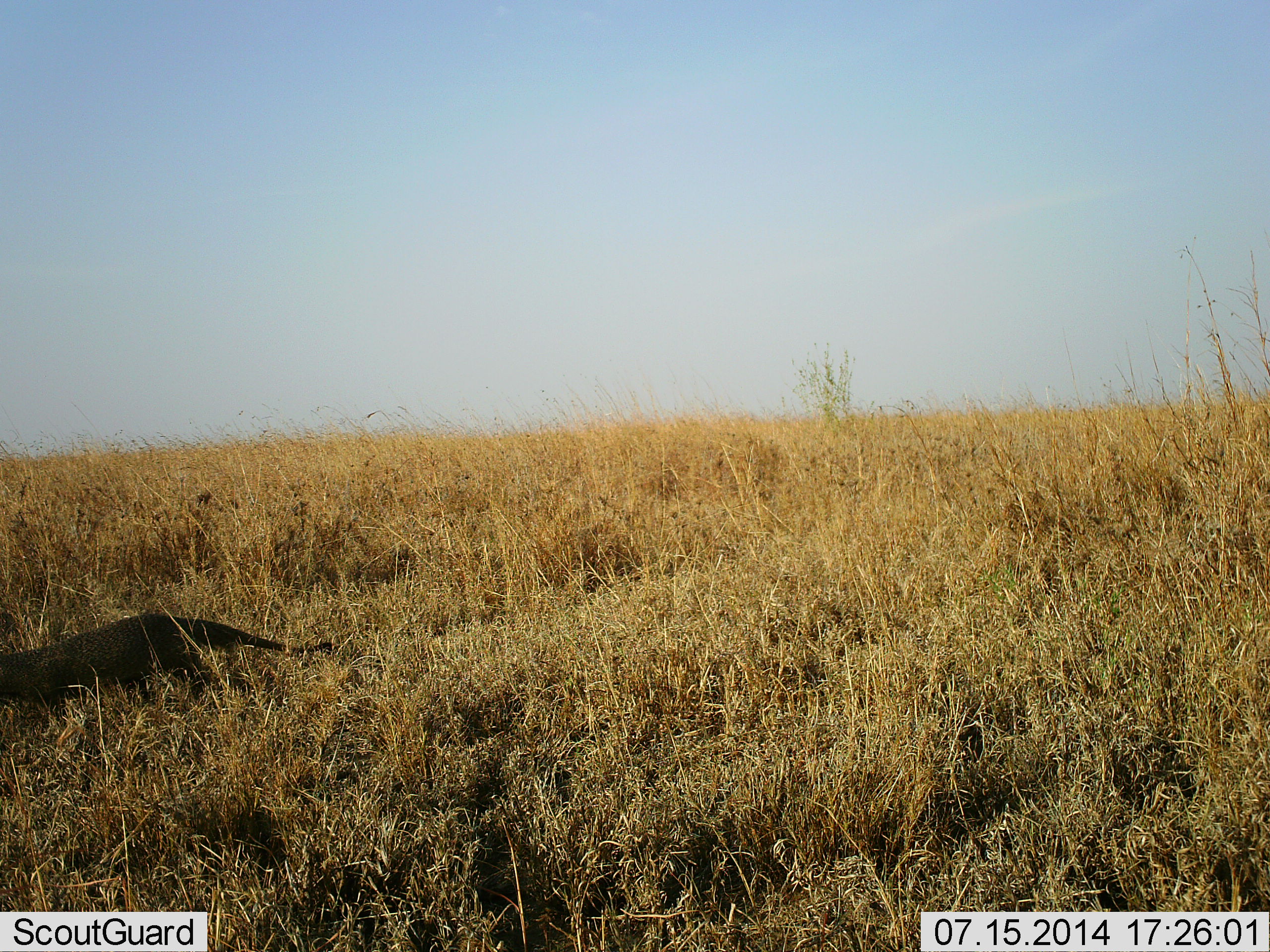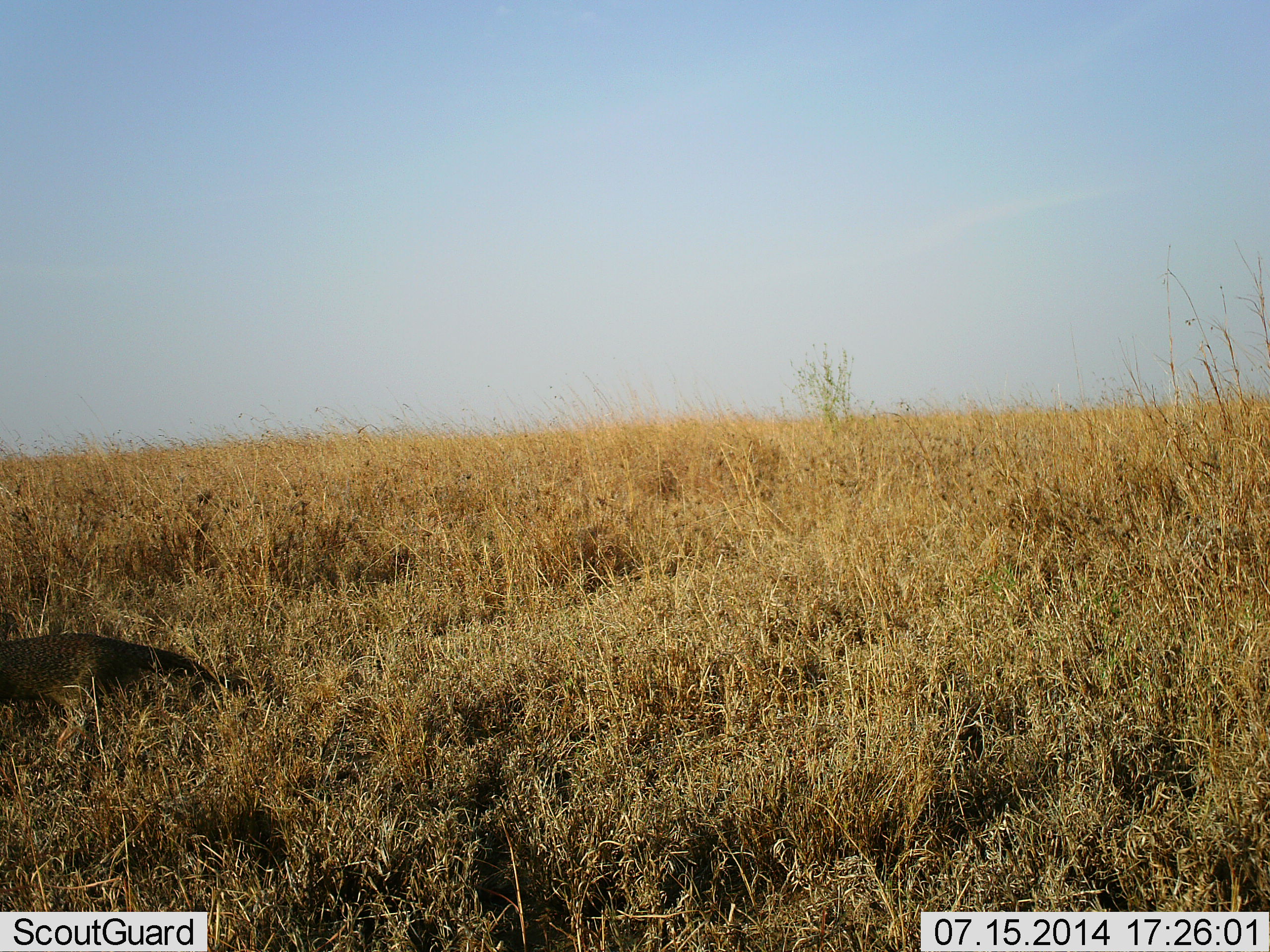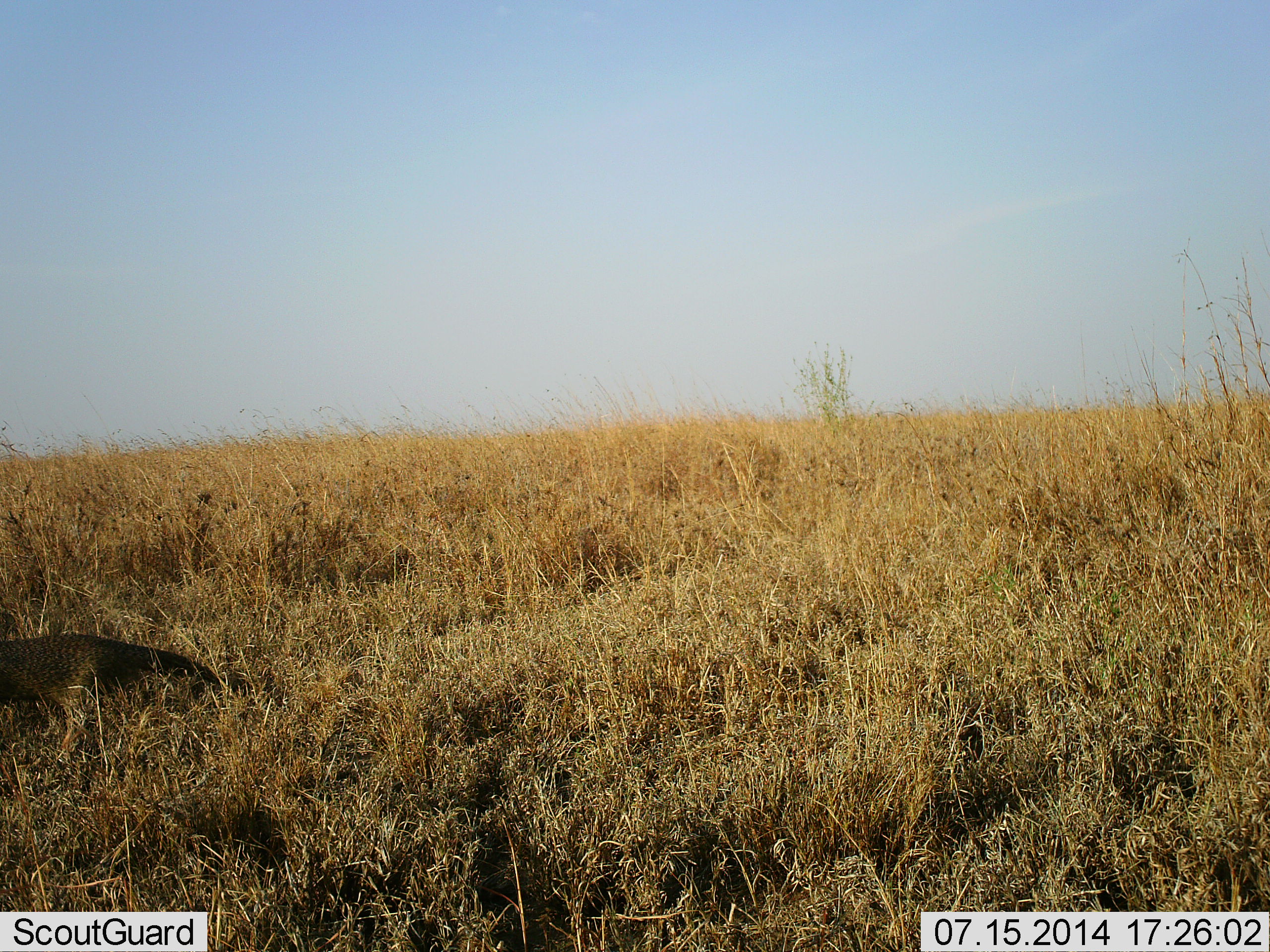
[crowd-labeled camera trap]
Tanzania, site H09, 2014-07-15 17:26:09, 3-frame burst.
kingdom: Animalia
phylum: Chordata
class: Mammalia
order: Carnivora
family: Herpestidae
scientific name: Herpestidae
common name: mongoose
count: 1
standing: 22%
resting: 0%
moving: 89%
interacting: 0%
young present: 0%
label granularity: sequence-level